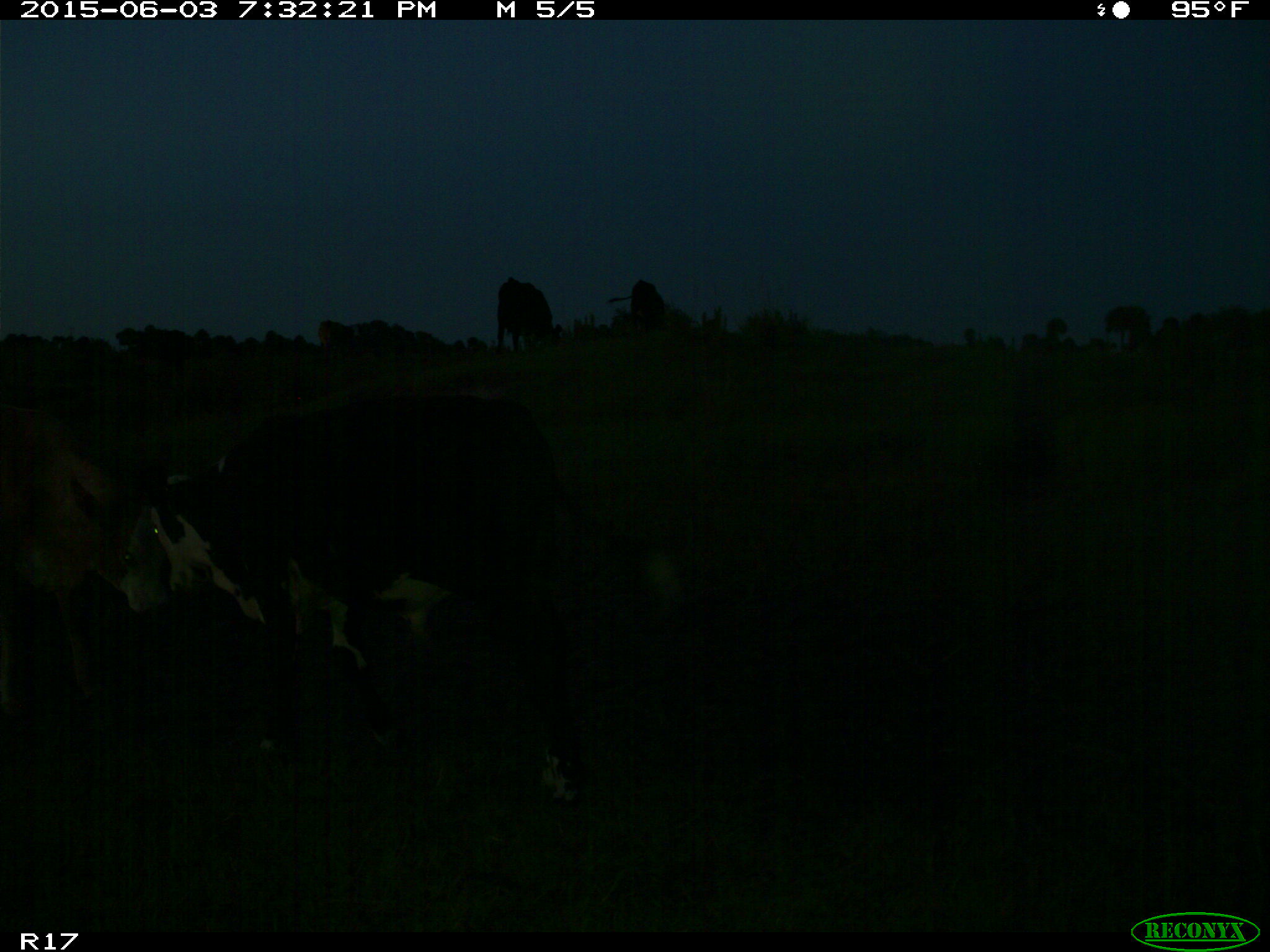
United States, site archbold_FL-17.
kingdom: Animalia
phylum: Chordata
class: Mammalia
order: Artiodactyla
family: Bovidae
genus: Bos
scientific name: Bos taurus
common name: domestic cow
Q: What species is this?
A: Bos taurus (domestic cow).